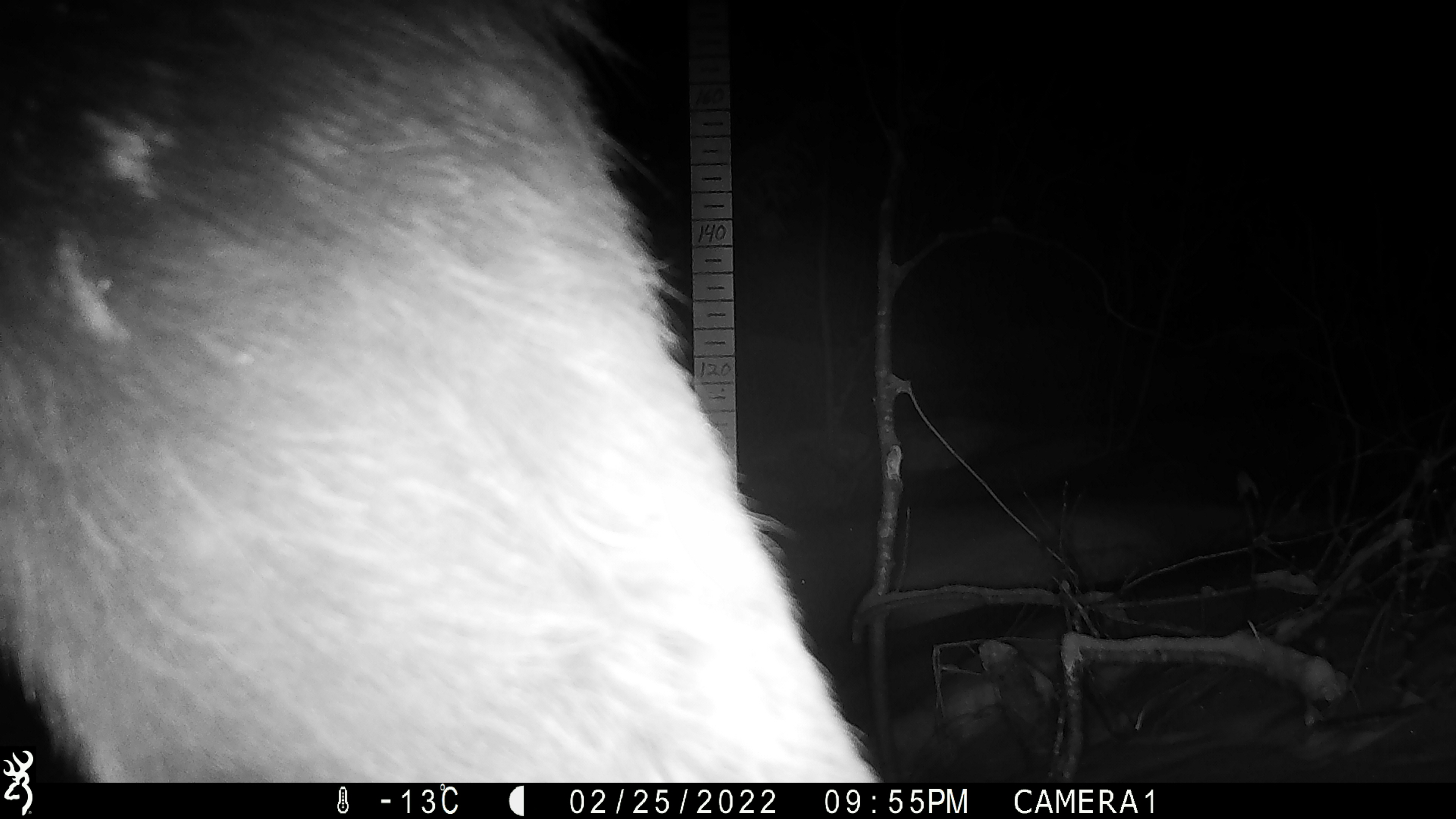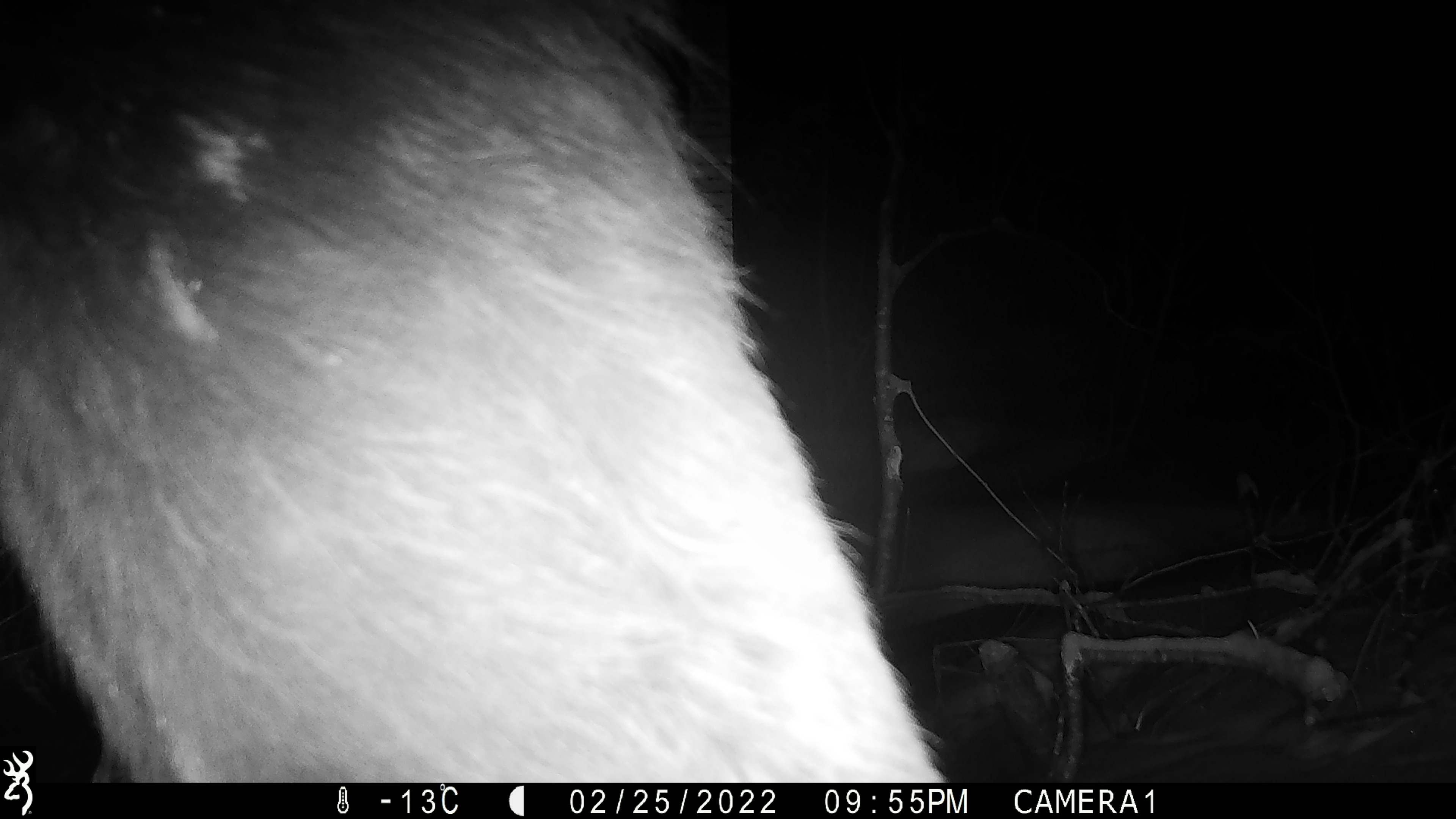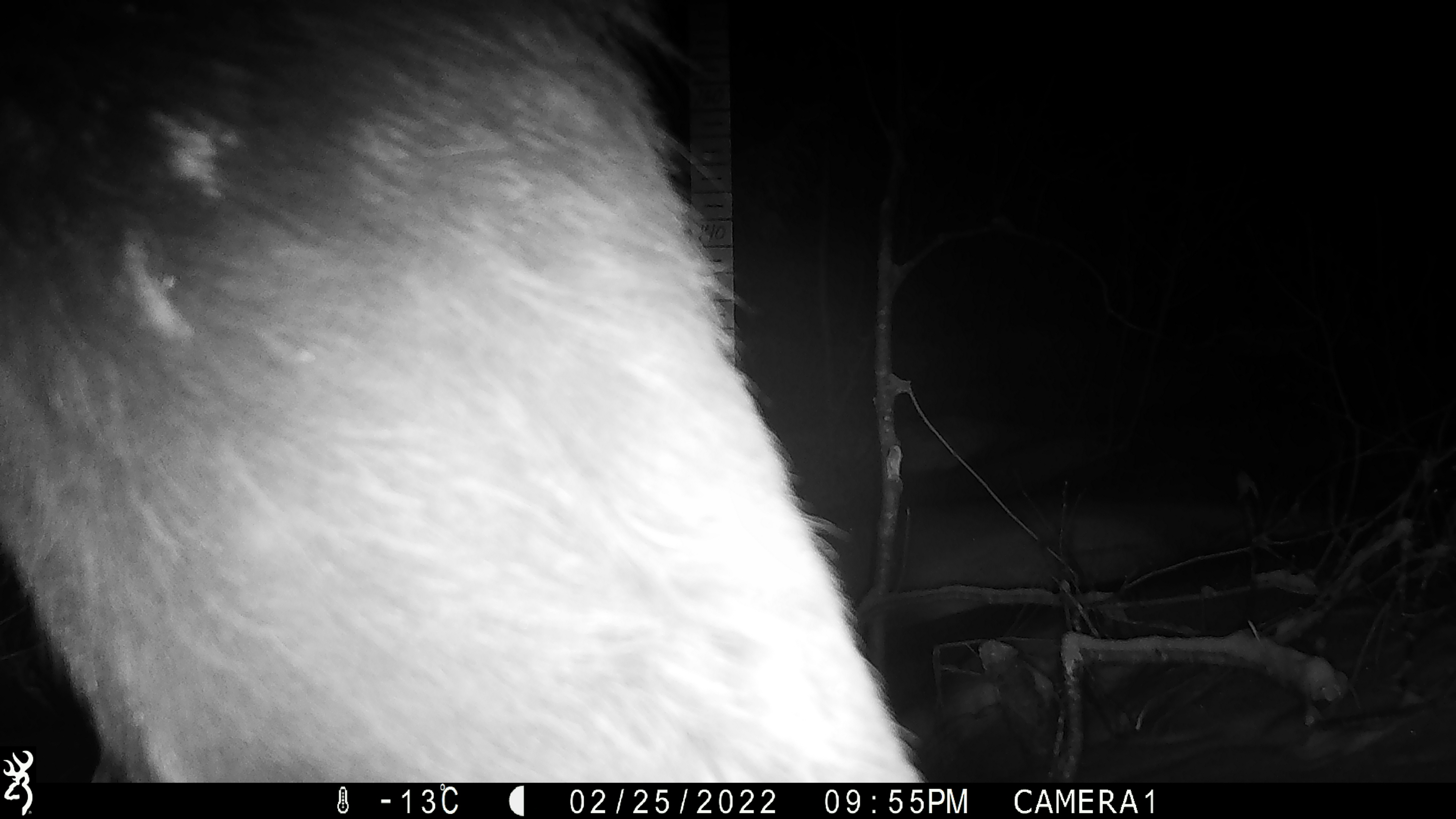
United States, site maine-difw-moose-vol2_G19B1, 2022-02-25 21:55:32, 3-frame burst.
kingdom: Animalia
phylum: Chordata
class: Mammalia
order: Artiodactyla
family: Cervidae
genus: Alces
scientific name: Alces alces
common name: moose